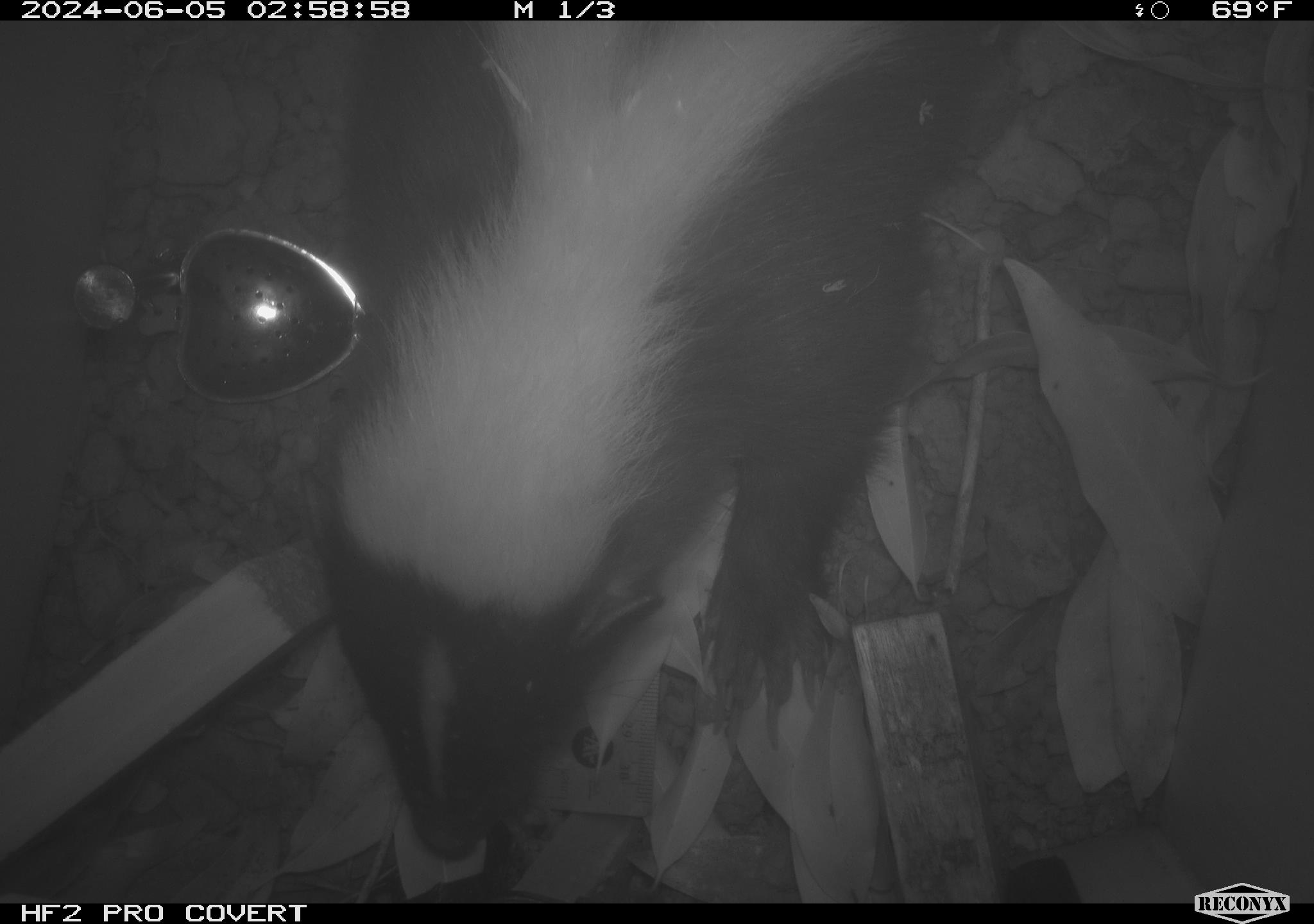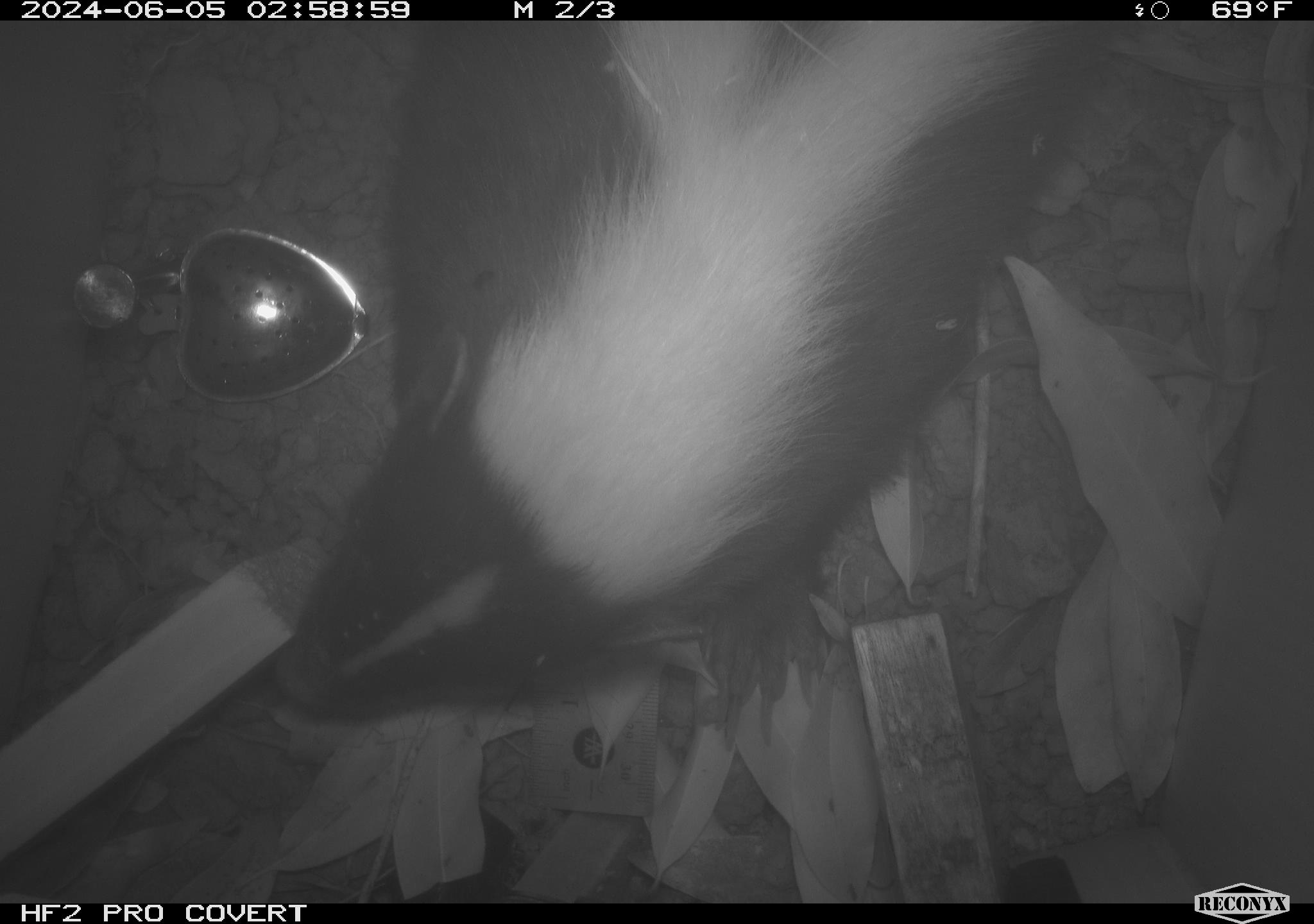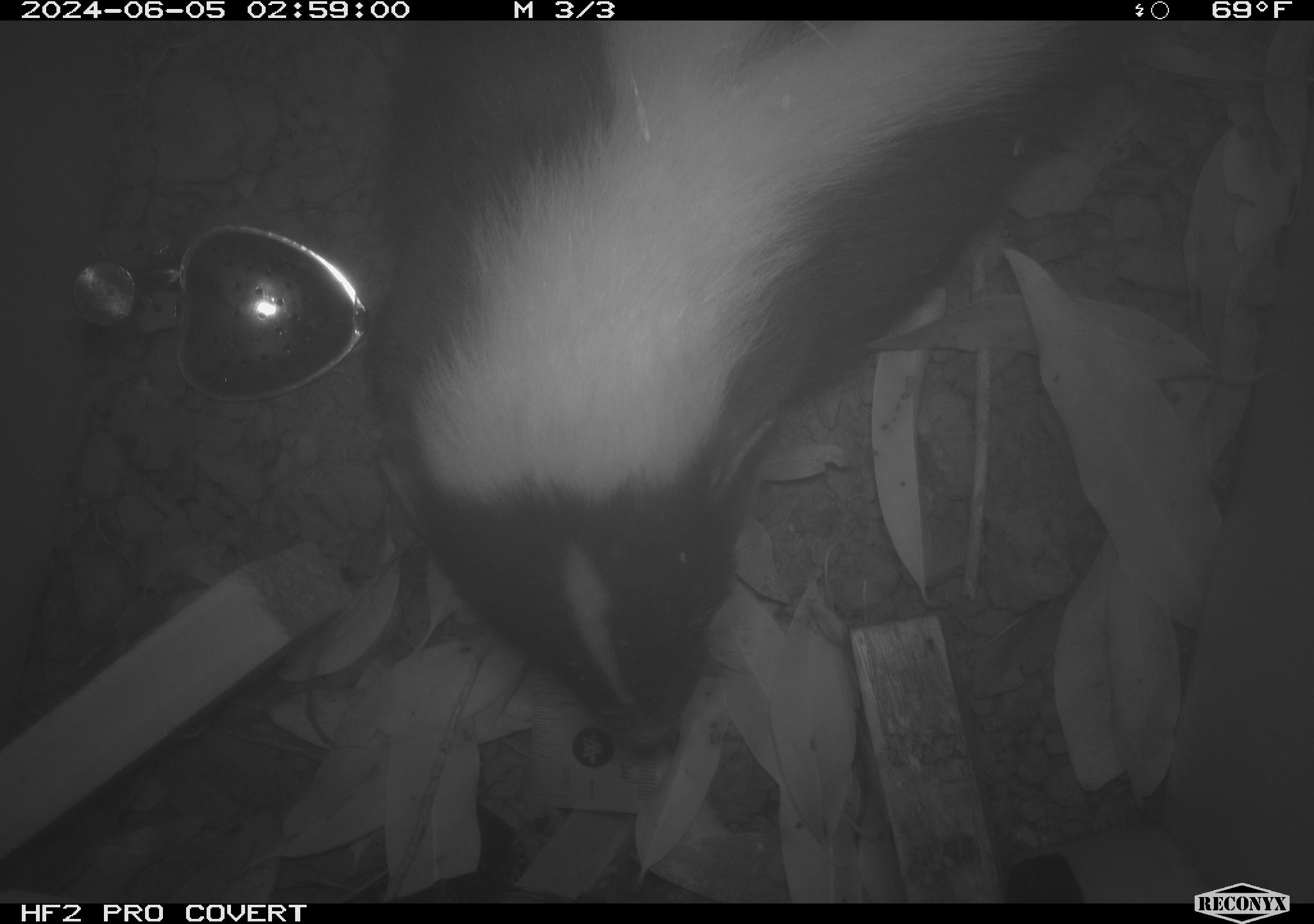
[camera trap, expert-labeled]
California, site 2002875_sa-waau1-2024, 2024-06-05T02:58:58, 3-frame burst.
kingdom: Animalia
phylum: Chordata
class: Mammalia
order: Carnivora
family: Mephitidae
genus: Mephitis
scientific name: Mephitis mephitis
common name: striped skunk